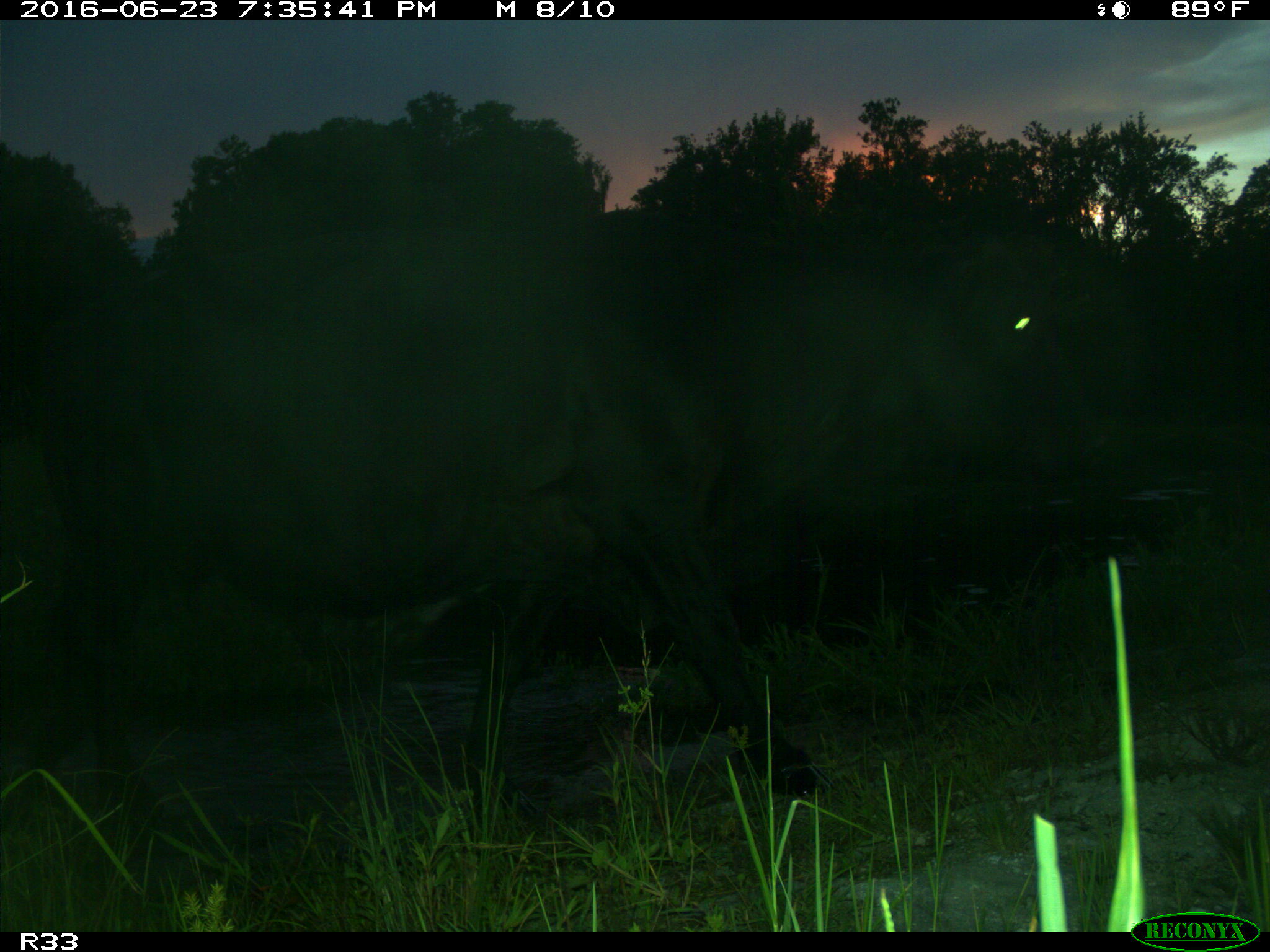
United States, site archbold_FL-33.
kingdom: Animalia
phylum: Chordata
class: Mammalia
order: Artiodactyla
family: Bovidae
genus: Bos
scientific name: Bos taurus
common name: domestic cow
Bos taurus (domestic cow).